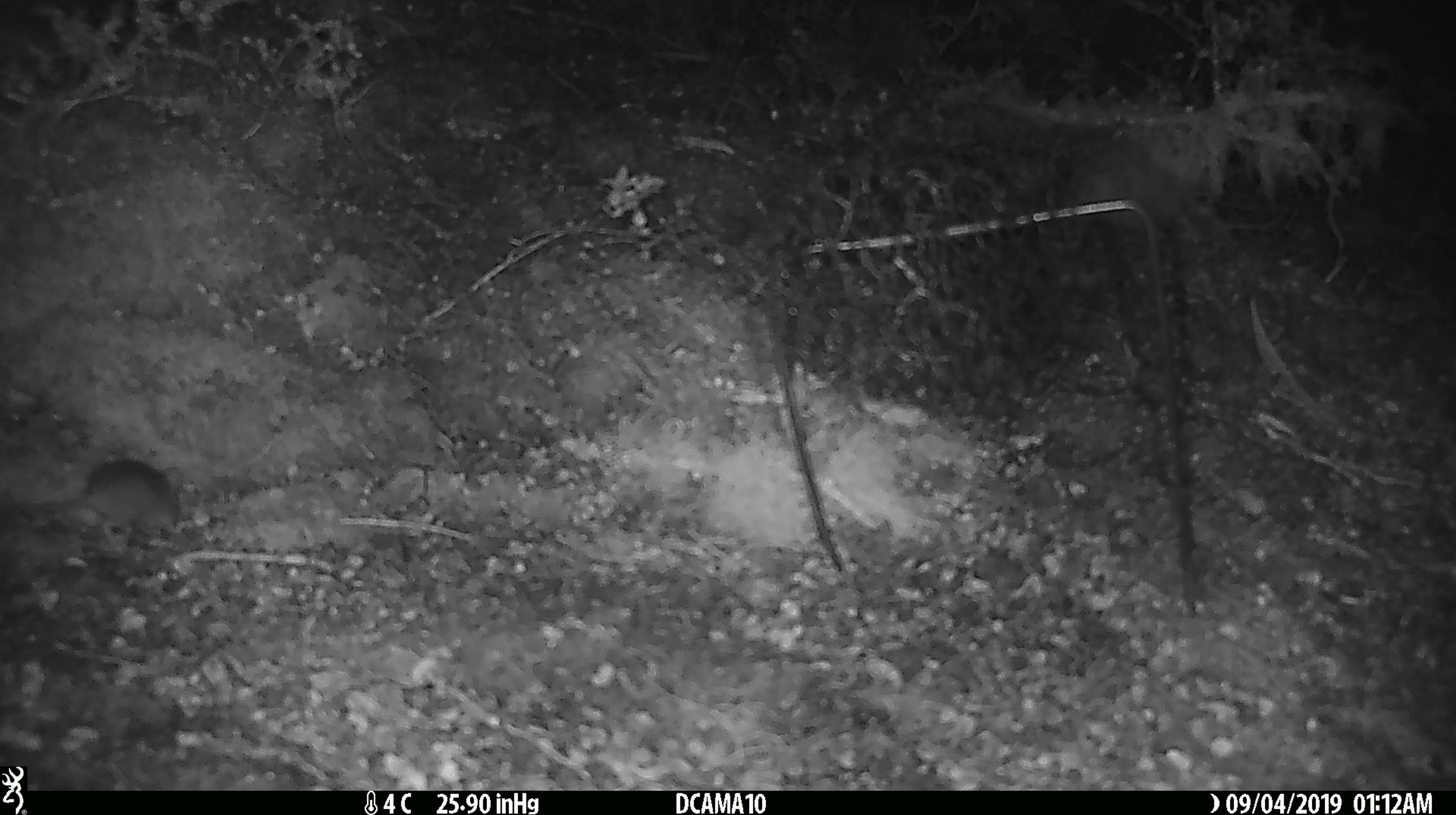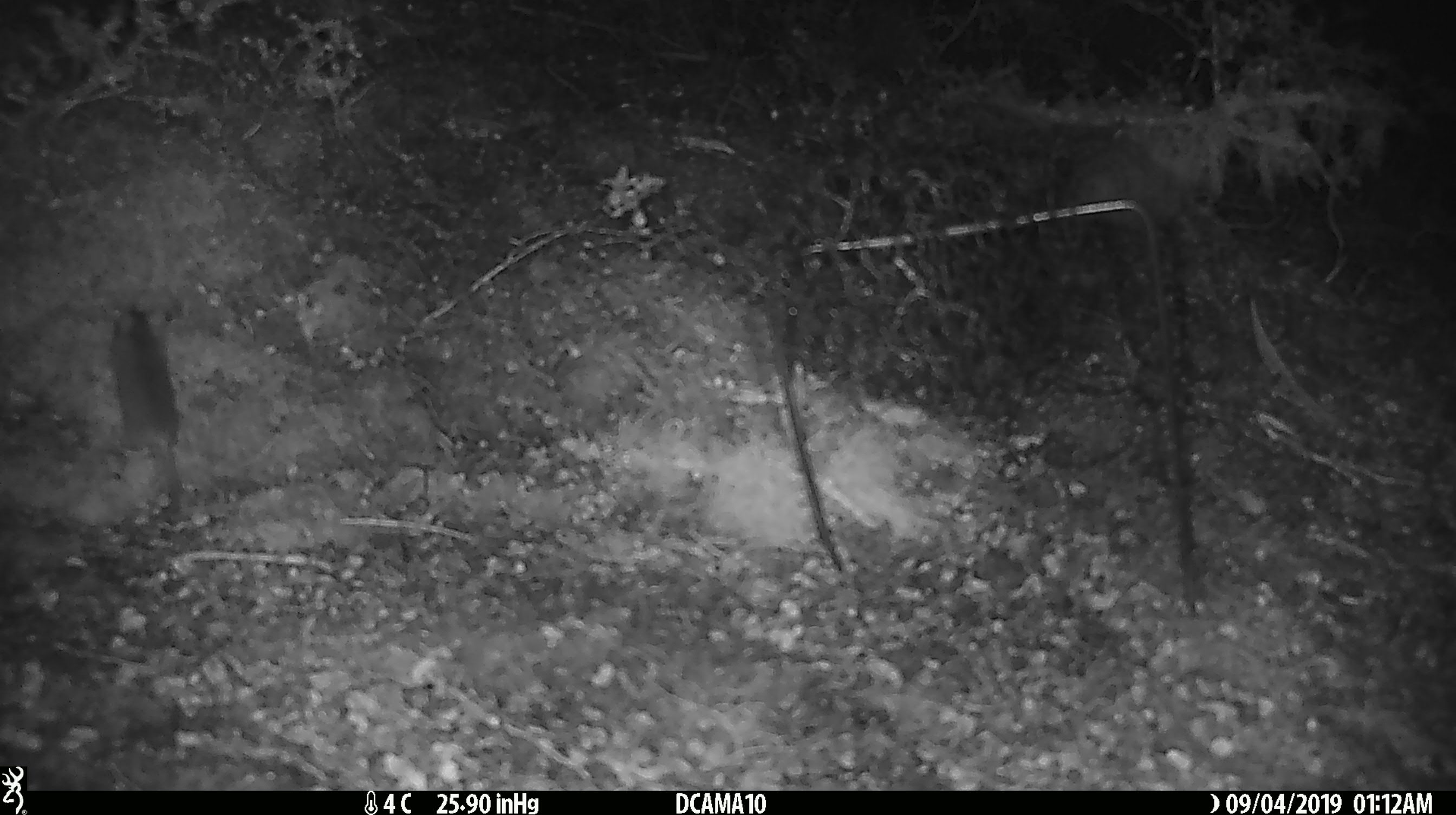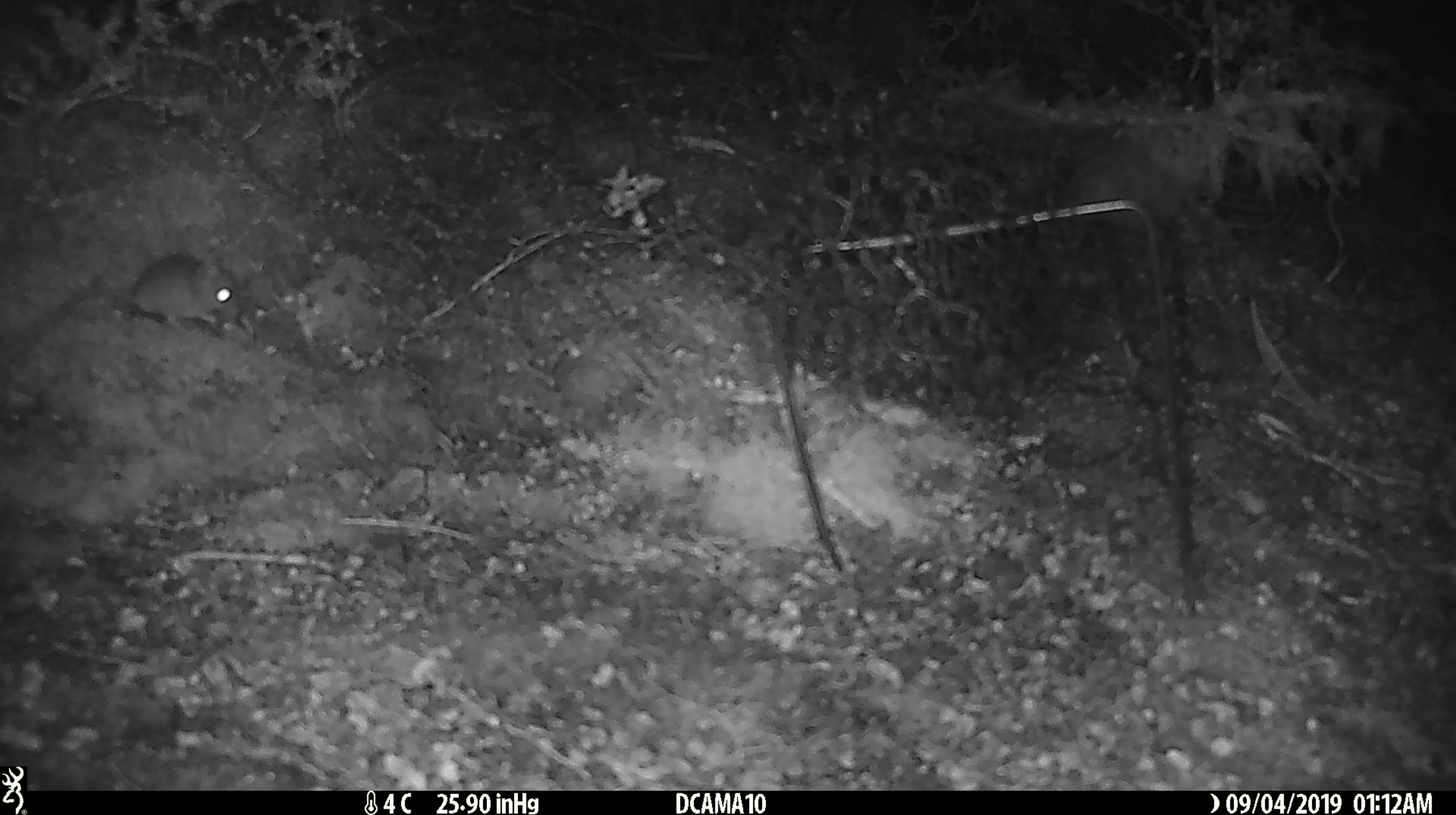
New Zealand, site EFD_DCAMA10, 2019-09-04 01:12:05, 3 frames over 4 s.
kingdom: Animalia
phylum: Chordata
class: Mammalia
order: Rodentia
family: Muridae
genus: Mus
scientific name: Mus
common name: mouse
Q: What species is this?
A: Mouse (Mus).